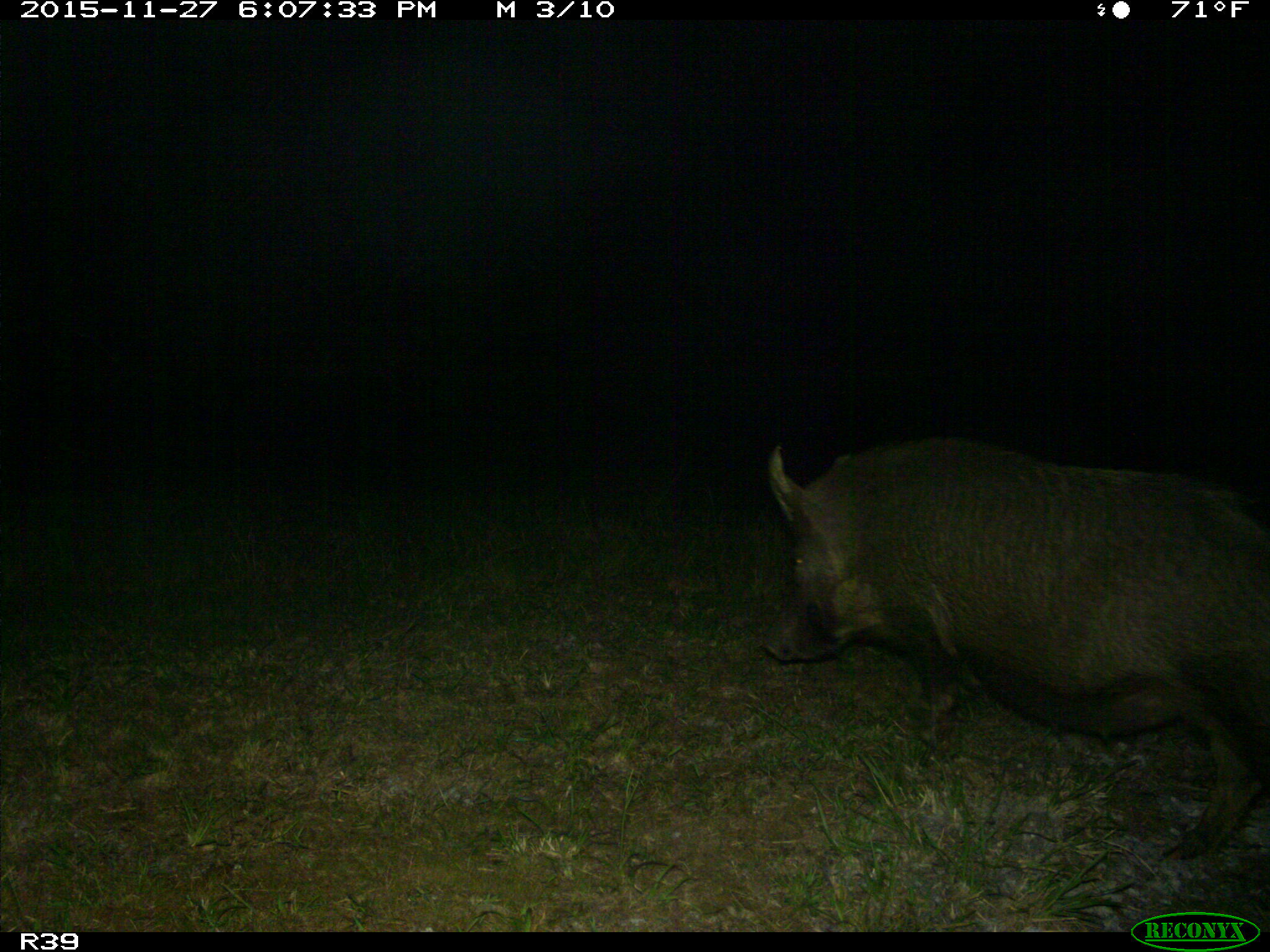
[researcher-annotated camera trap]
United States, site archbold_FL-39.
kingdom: Animalia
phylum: Chordata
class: Mammalia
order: Artiodactyla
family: Suidae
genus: Sus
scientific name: Sus scrofa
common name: wild boar